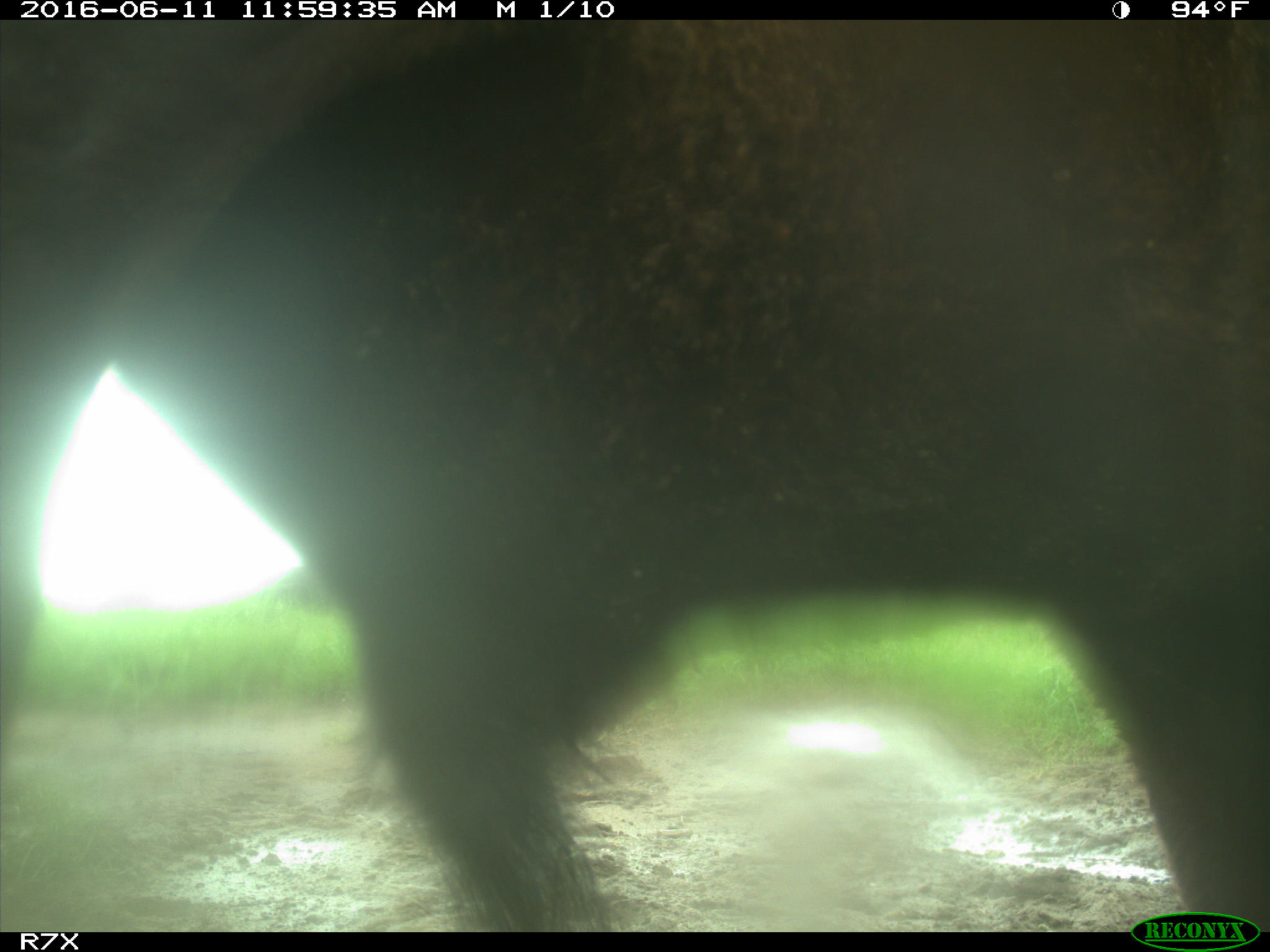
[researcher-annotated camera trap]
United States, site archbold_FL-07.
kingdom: Animalia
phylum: Chordata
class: Mammalia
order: Artiodactyla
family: Bovidae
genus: Bos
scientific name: Bos taurus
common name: domestic cow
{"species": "Bos taurus (domestic cow)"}